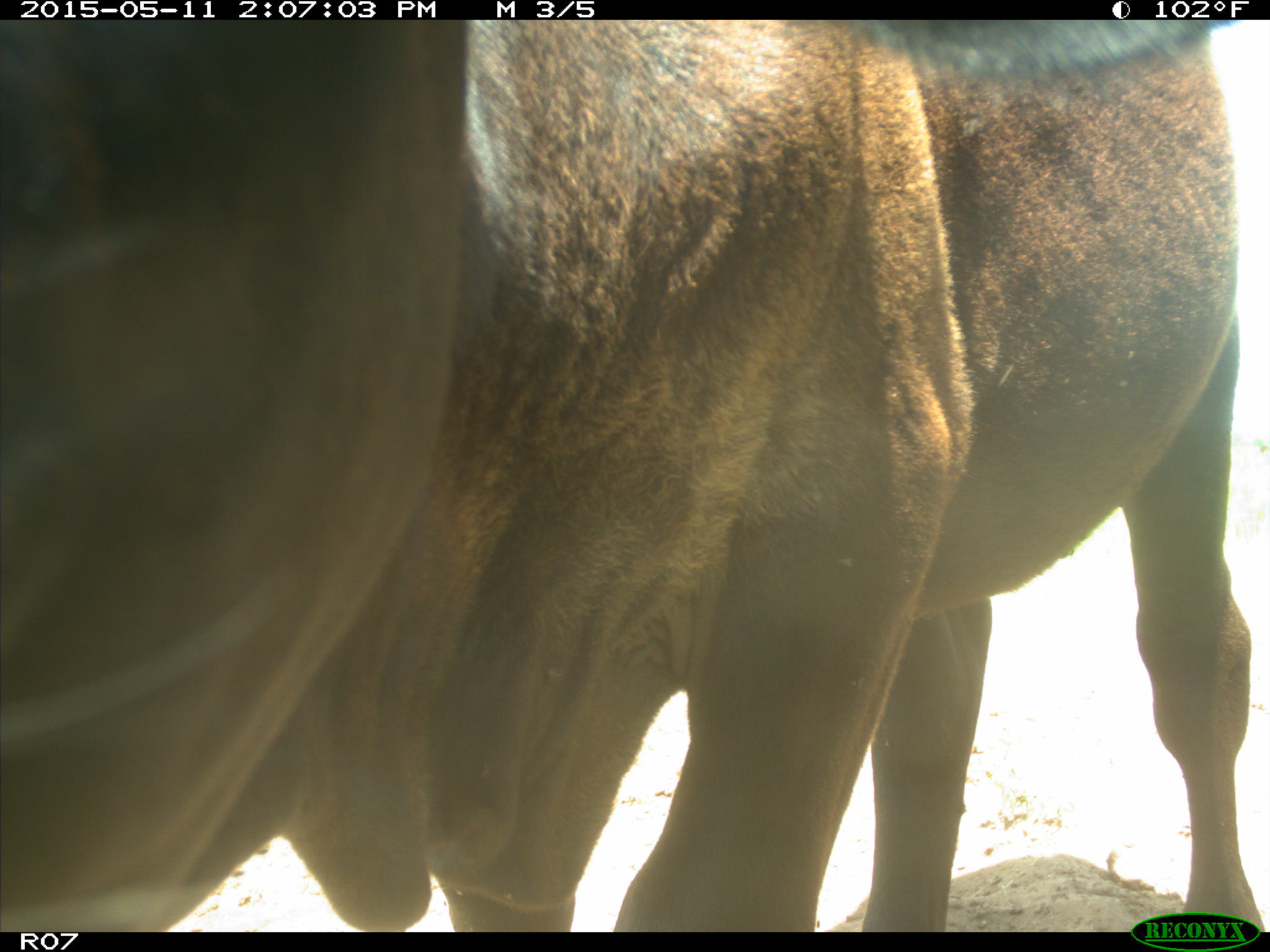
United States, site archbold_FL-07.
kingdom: Animalia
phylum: Chordata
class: Mammalia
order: Artiodactyla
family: Bovidae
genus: Bos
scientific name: Bos taurus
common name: domestic cow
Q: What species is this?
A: Bos taurus (domestic cow).